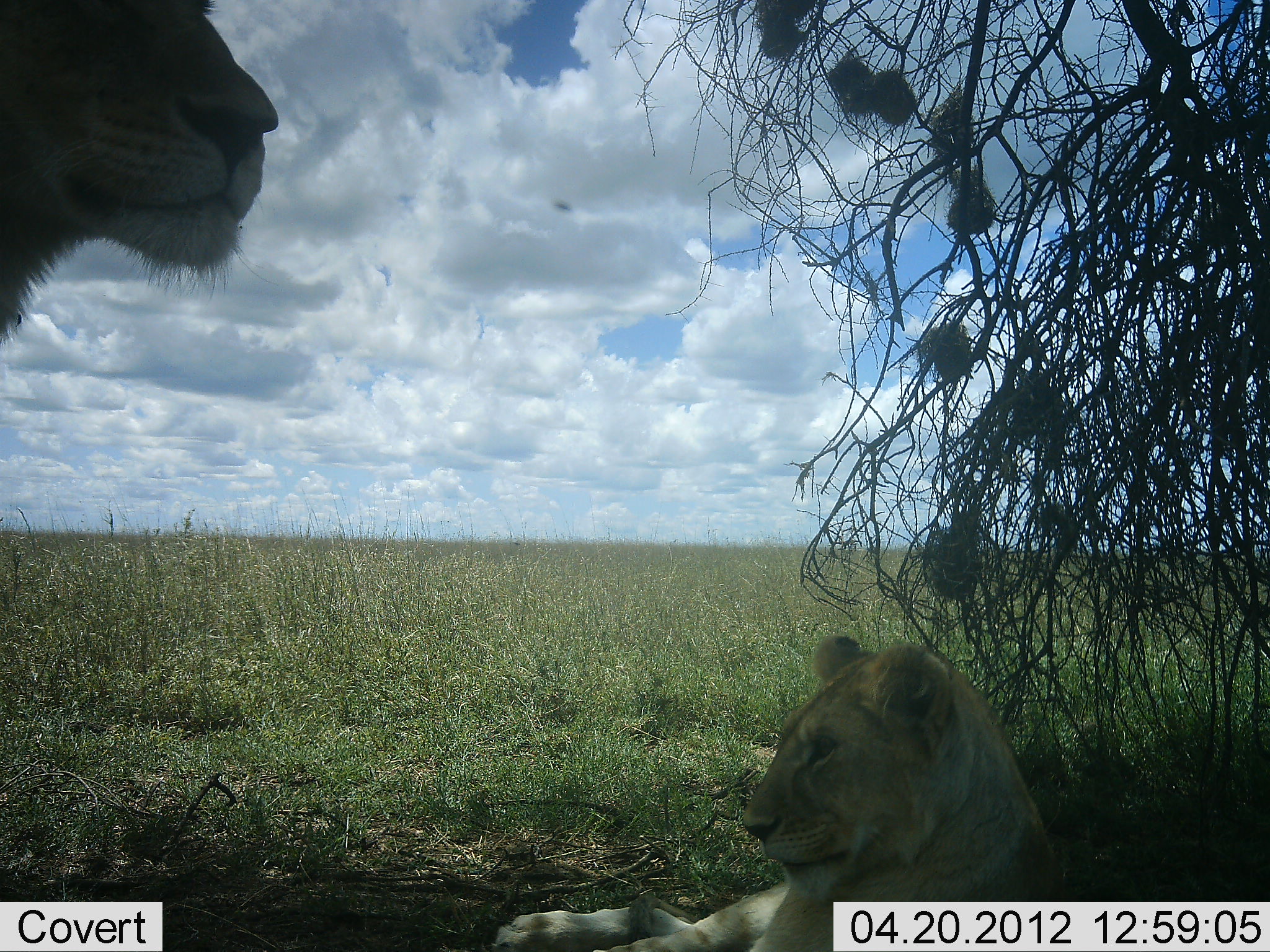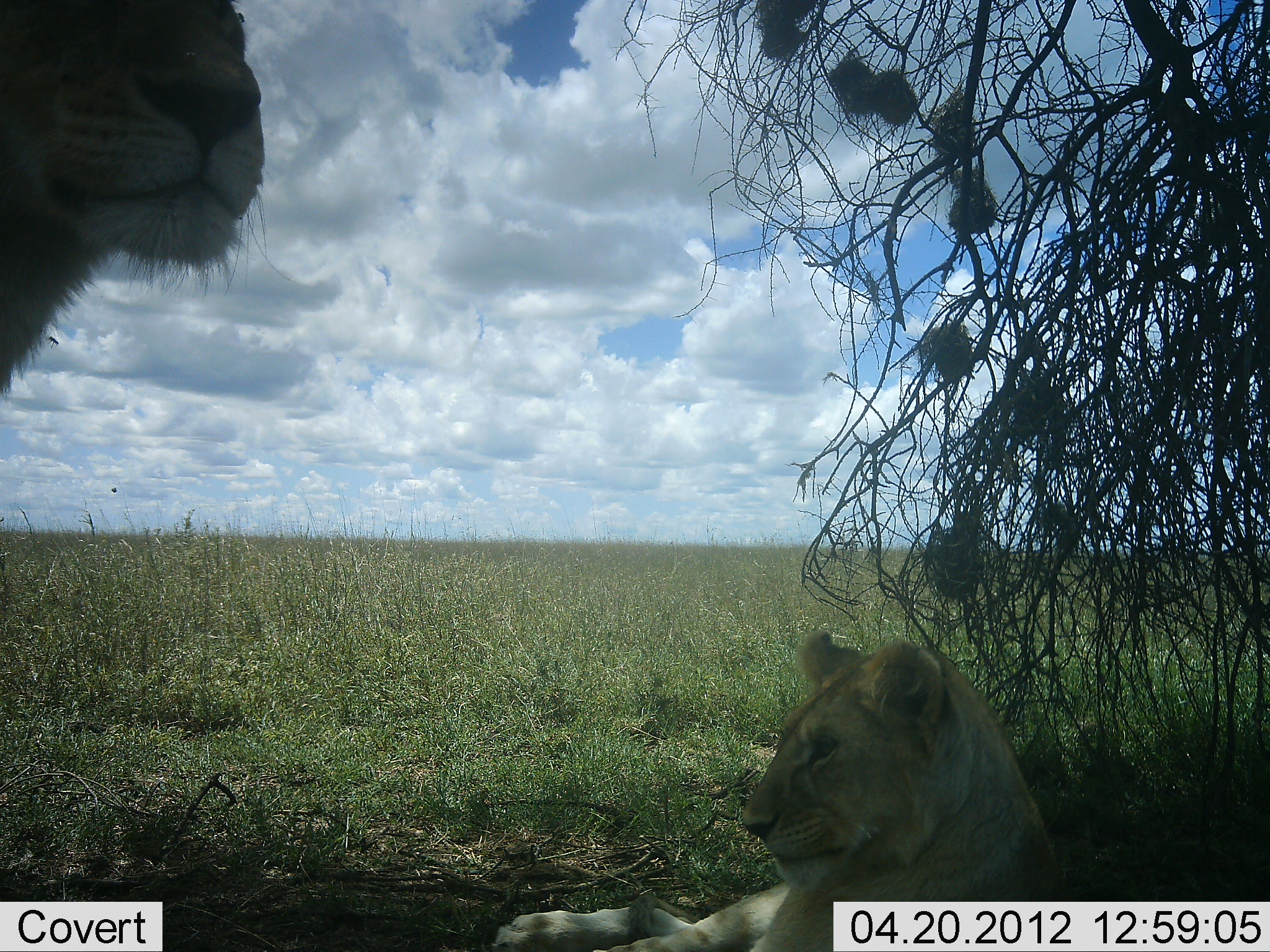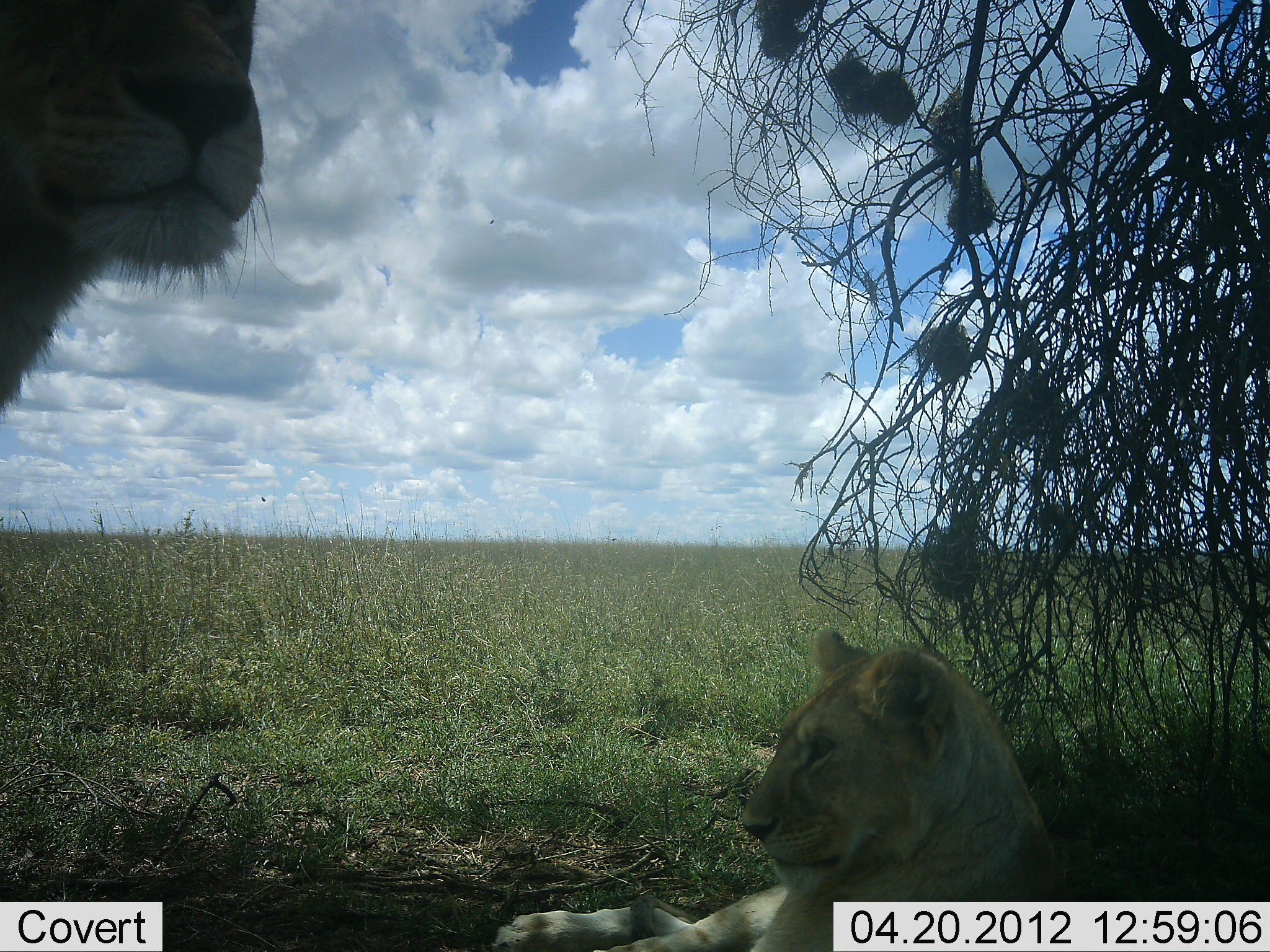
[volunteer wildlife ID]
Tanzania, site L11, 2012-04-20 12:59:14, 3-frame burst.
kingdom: Animalia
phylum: Chordata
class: Mammalia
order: Carnivora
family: Felidae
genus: Panthera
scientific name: Panthera leo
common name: lion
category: lionfemale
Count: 2.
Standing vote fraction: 79%.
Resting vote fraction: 100%.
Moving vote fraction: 0%.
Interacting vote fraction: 0%.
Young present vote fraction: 14%.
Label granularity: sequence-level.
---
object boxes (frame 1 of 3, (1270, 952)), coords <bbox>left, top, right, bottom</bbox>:
animal: <bbox>484, 633, 1068, 952</bbox>; <bbox>0, 0, 284, 361</bbox>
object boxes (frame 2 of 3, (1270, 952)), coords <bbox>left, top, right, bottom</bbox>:
animal: <bbox>479, 629, 1065, 952</bbox>; <bbox>0, 0, 268, 403</bbox>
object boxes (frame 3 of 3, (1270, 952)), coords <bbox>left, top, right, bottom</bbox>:
animal: <bbox>494, 627, 1067, 952</bbox>; <bbox>0, 0, 269, 424</bbox>